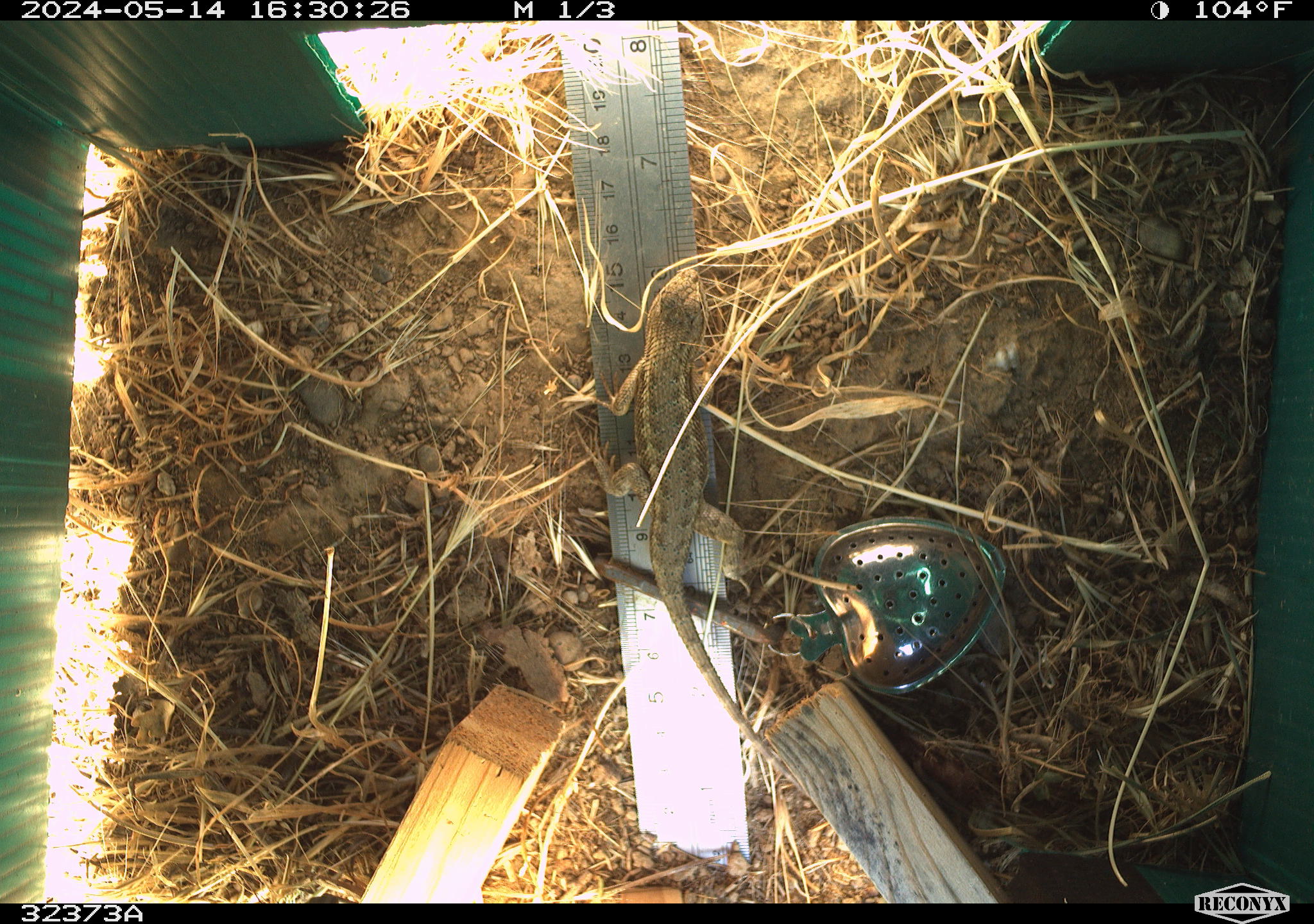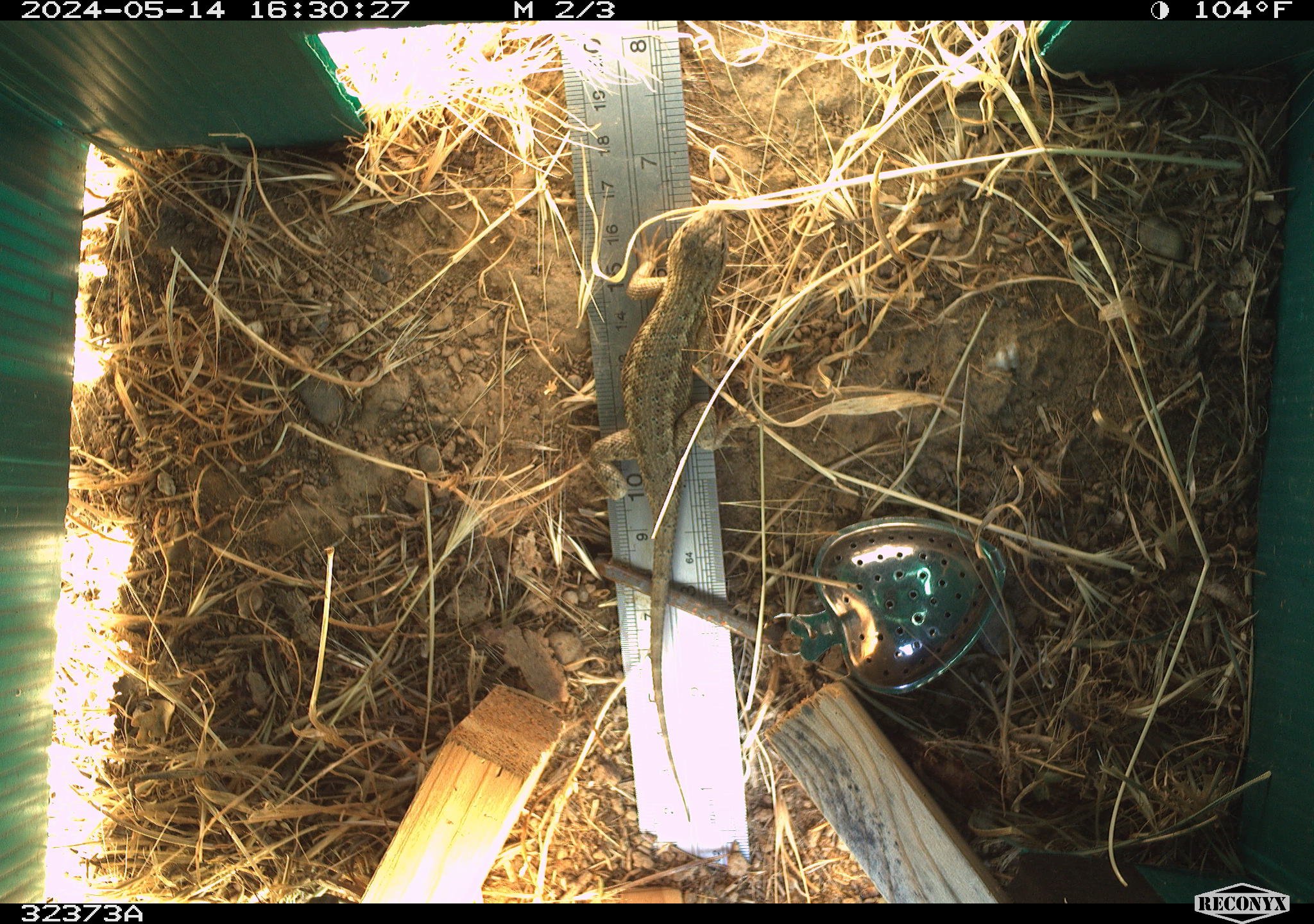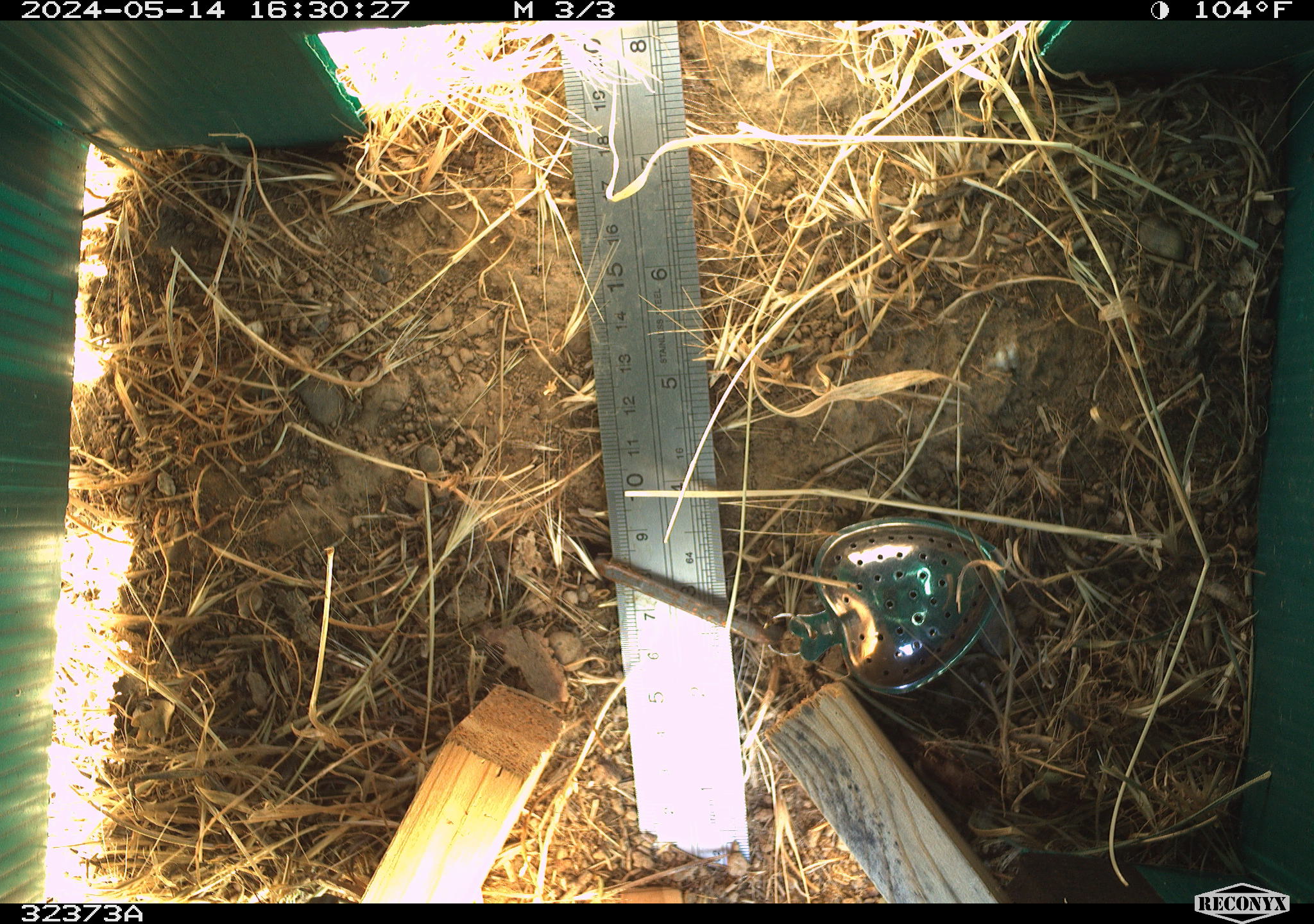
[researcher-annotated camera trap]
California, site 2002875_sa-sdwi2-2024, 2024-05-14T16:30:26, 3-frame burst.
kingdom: Animalia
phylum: Chordata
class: Reptilia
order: Squamata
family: Phrynosomatidae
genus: Sceloporus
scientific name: Sceloporus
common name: spiny lizards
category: sceloporus species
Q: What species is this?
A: Sceloporus species (spiny lizards) (Sceloporus).